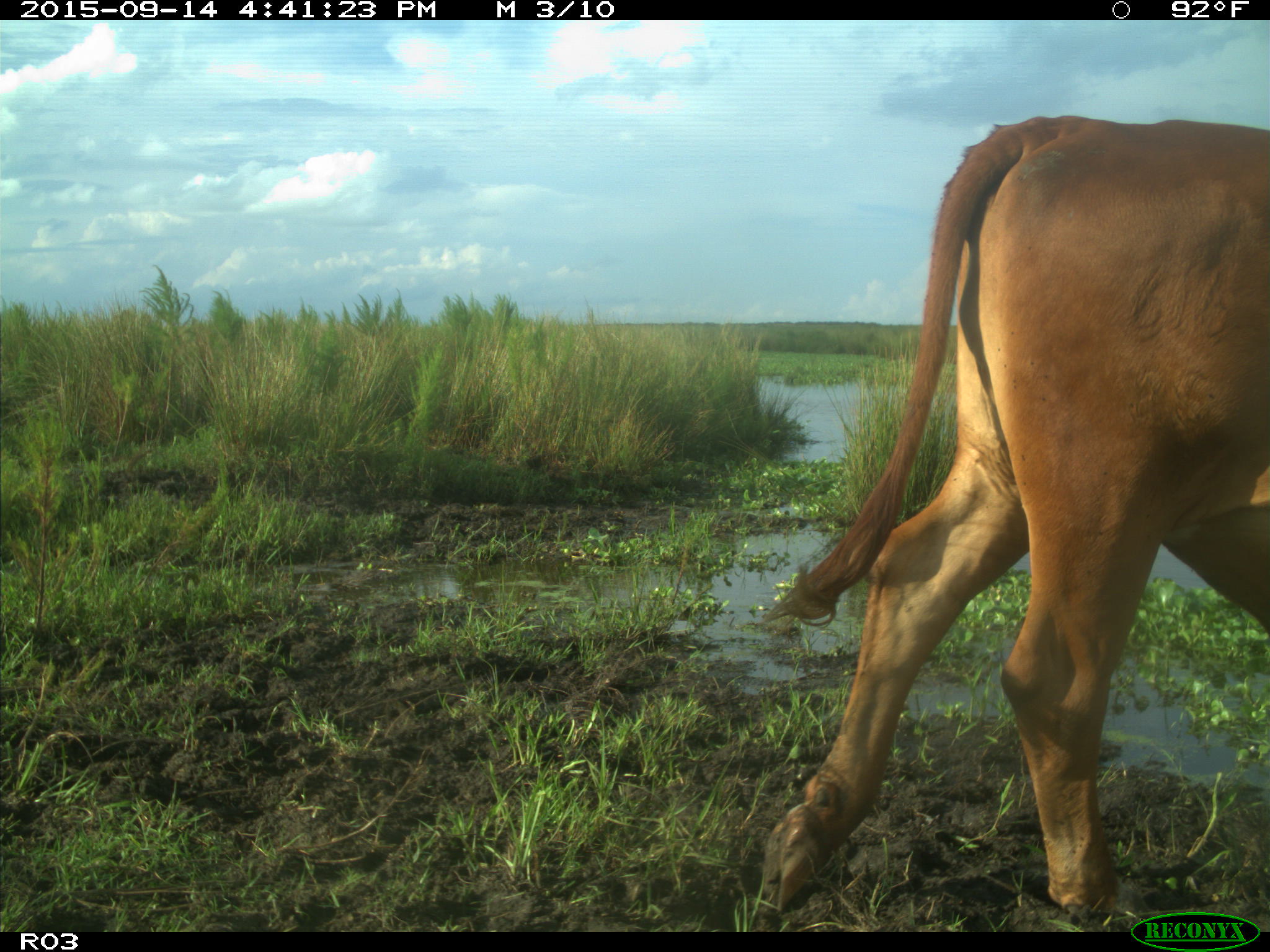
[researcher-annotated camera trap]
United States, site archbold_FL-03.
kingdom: Animalia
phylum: Chordata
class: Mammalia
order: Artiodactyla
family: Bovidae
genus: Bos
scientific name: Bos taurus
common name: domestic cow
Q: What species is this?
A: Bos taurus (domestic cow).